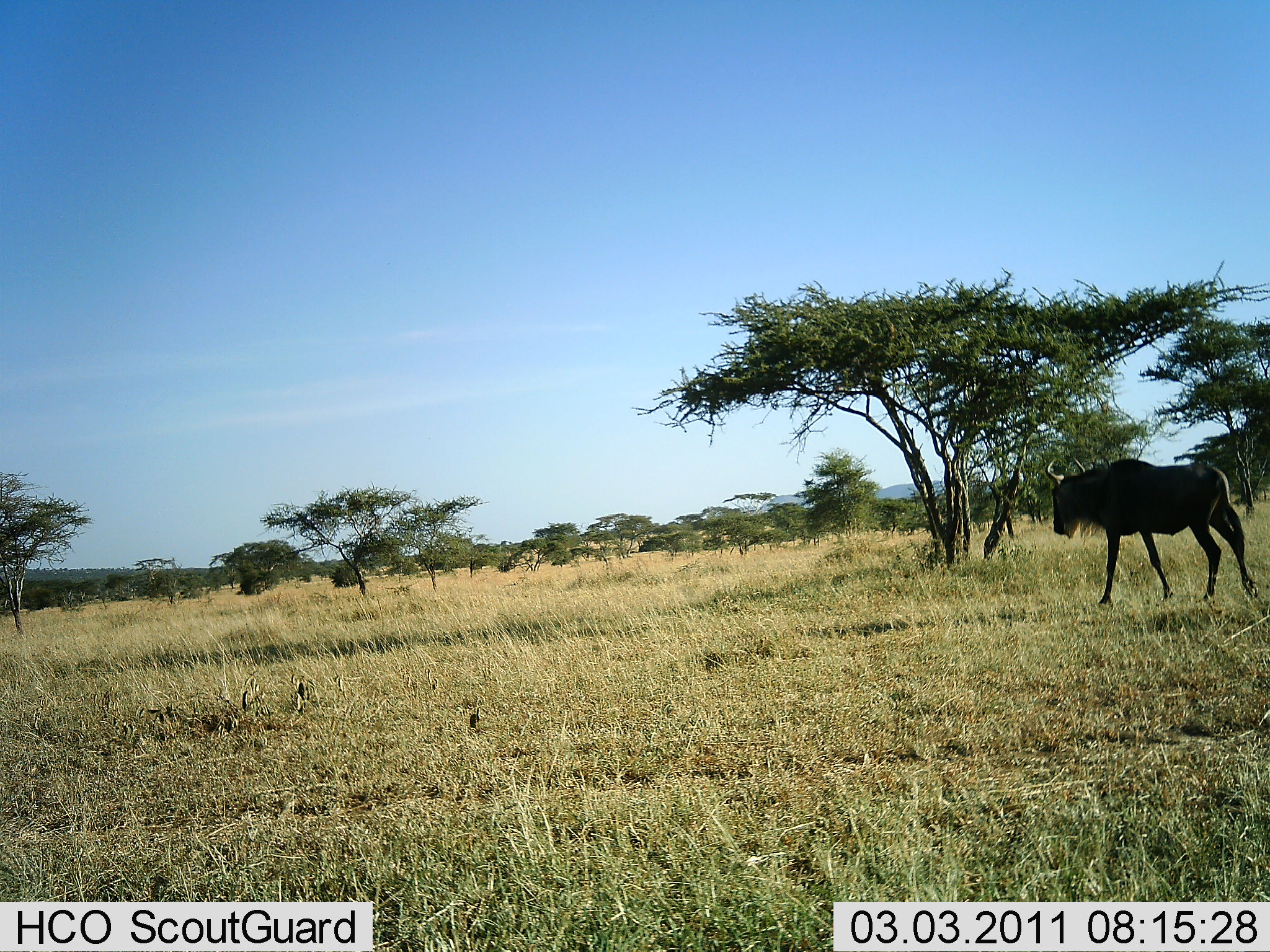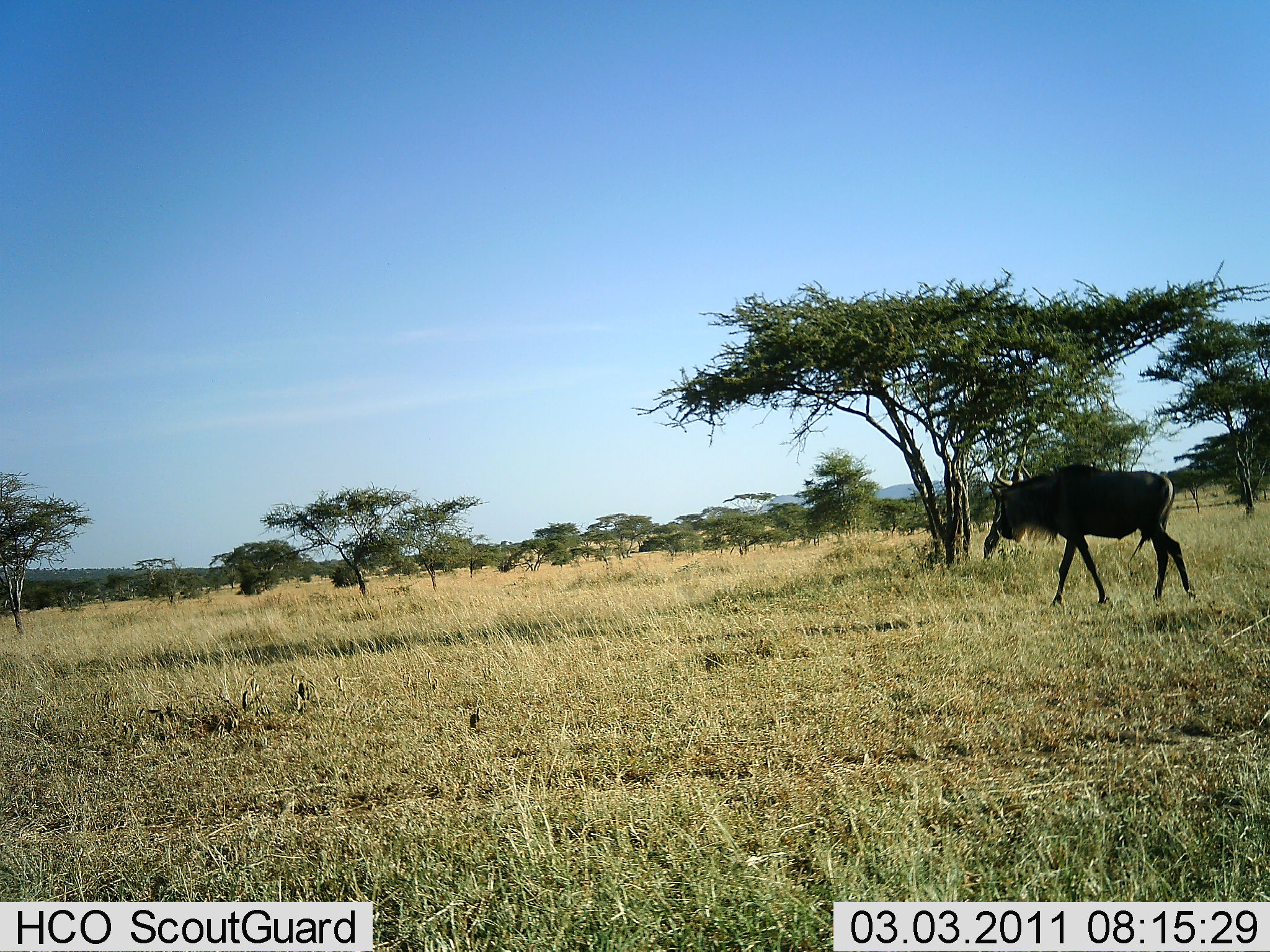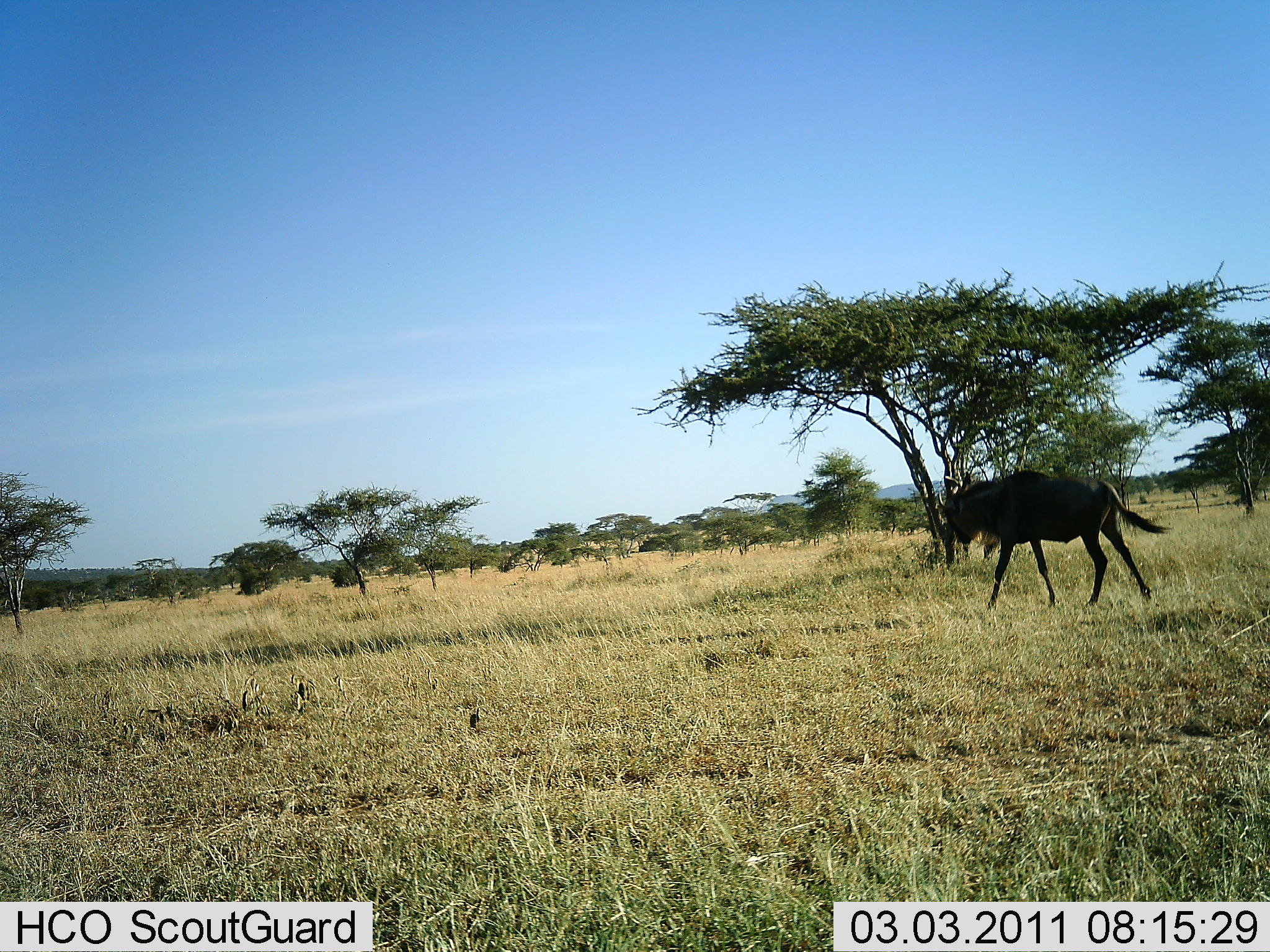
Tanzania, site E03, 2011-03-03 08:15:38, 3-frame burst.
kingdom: Animalia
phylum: Chordata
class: Mammalia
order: Artiodactyla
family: Bovidae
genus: Connochaetes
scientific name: Connochaetes taurinus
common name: blue wildebeest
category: wildebeest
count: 1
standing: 10%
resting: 0%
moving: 100%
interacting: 0%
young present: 0%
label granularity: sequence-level